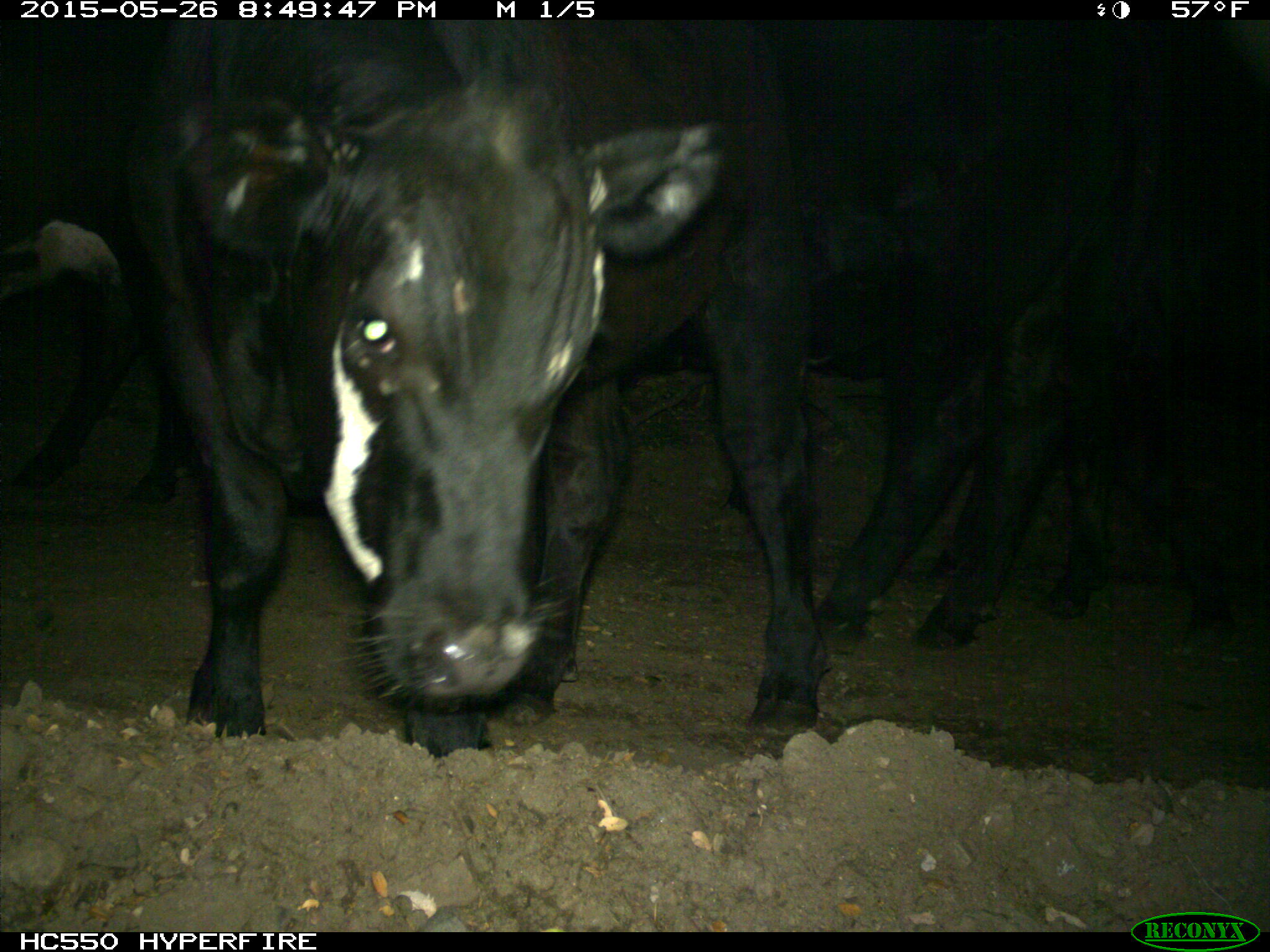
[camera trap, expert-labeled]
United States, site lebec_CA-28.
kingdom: Animalia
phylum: Chordata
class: Mammalia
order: Artiodactyla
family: Bovidae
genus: Bos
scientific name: Bos taurus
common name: domestic cow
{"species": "Bos taurus (domestic cow)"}